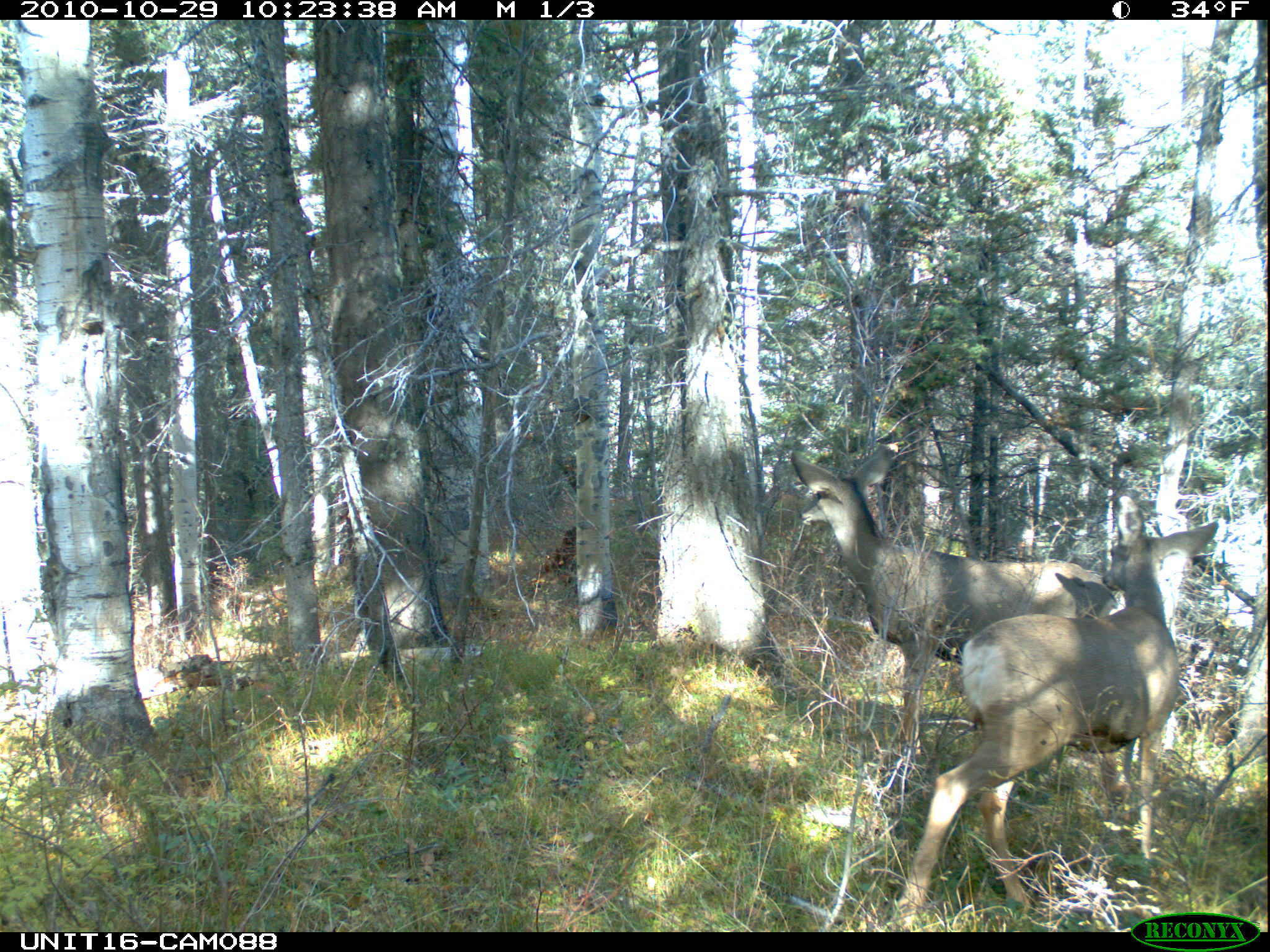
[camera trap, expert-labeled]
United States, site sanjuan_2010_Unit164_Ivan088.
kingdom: Animalia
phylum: Chordata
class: Mammalia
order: Artiodactyla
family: Cervidae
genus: Odocoileus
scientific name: Odocoileus hemionus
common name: mule deer